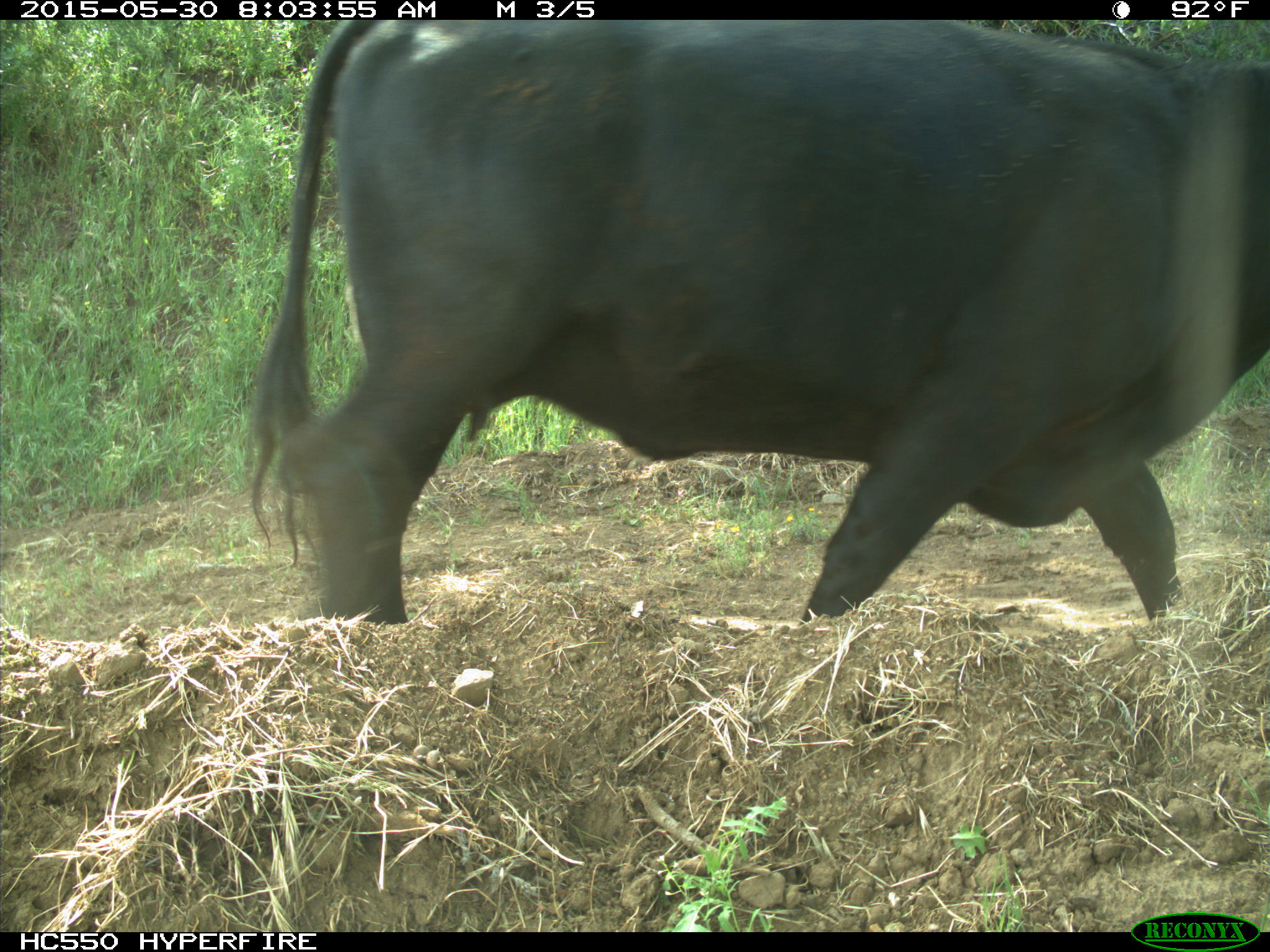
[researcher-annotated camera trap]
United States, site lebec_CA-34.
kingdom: Animalia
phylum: Chordata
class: Mammalia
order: Artiodactyla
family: Bovidae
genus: Bos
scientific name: Bos taurus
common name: domestic cow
Bos taurus (domestic cow).